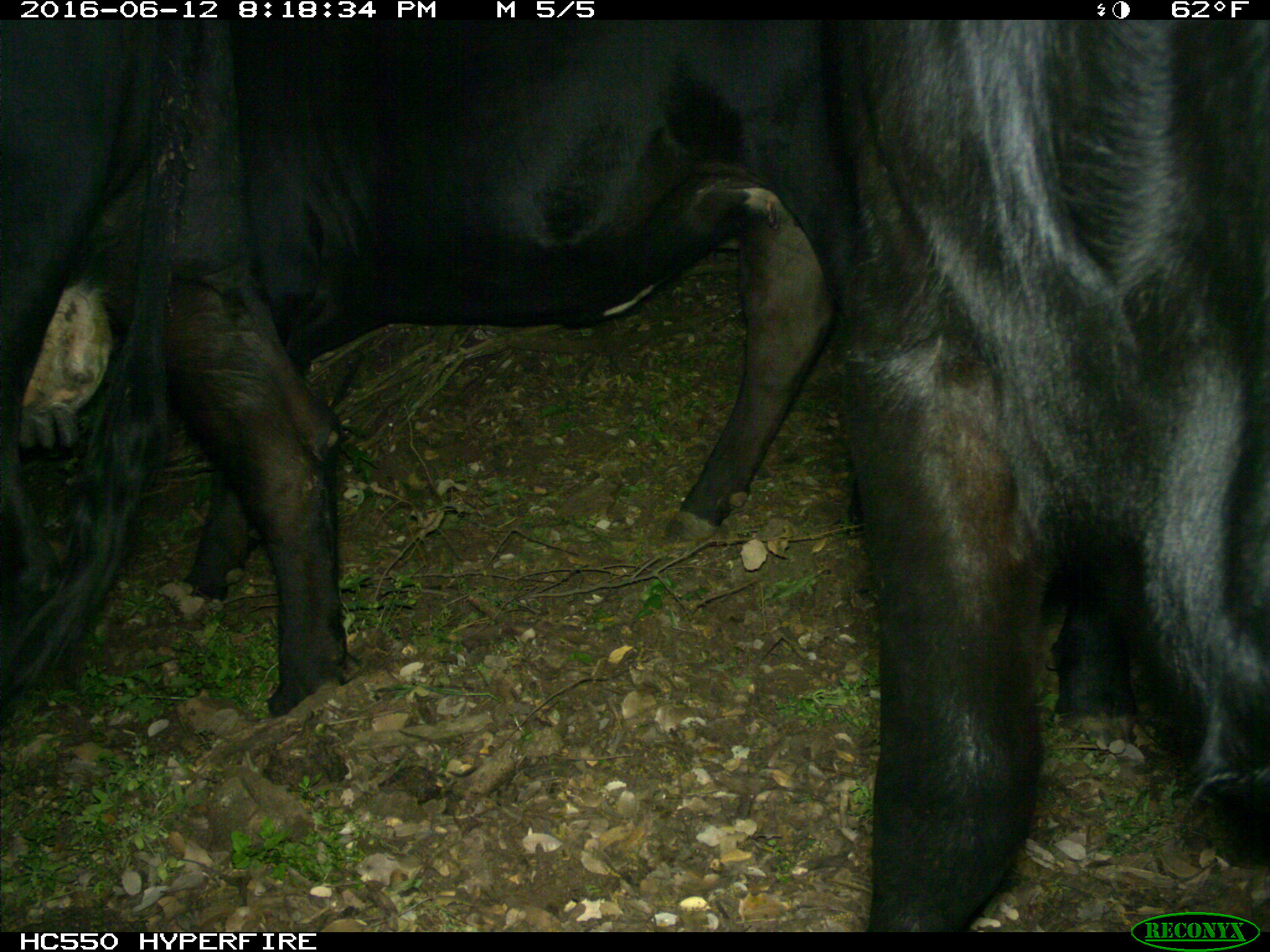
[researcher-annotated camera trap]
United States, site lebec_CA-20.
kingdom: Animalia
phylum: Chordata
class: Mammalia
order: Artiodactyla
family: Bovidae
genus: Bos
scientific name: Bos taurus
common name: domestic cow